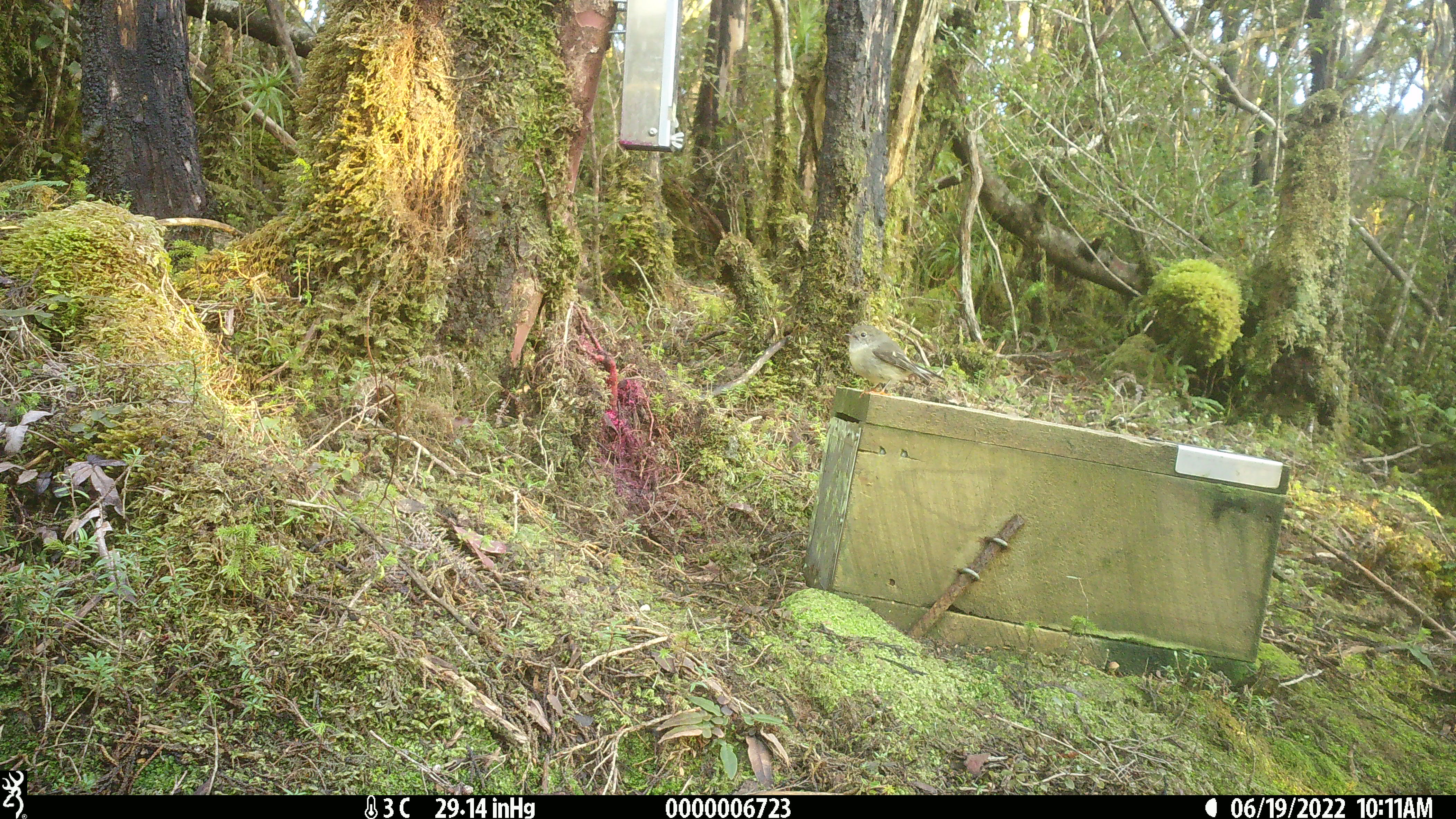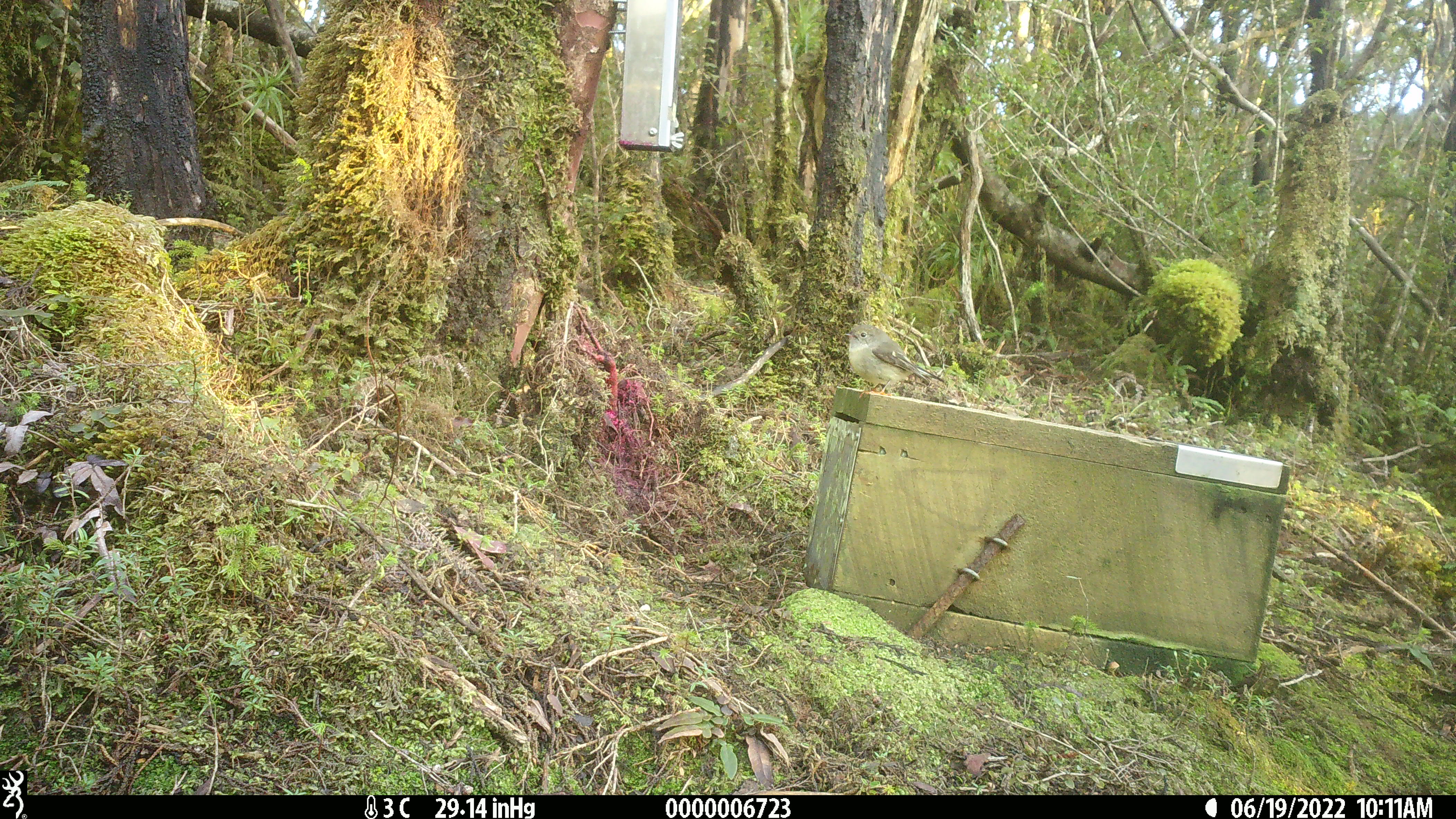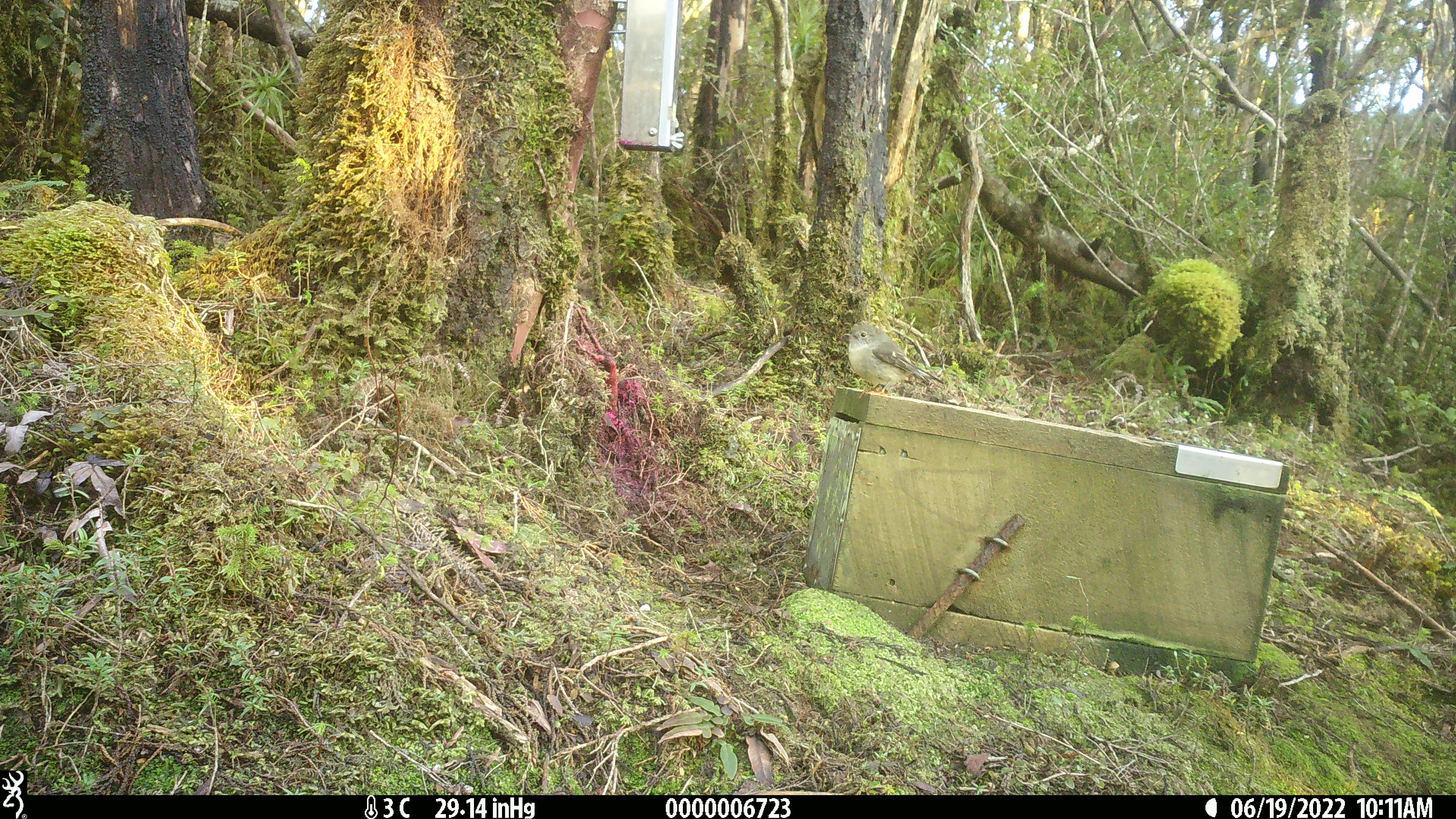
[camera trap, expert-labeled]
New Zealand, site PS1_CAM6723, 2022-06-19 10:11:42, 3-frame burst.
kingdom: Animalia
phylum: Chordata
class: Aves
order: Passeriformes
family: Petroicidae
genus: Petroica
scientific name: Petroica macrocephala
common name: tomtit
Tomtit (Petroica macrocephala).